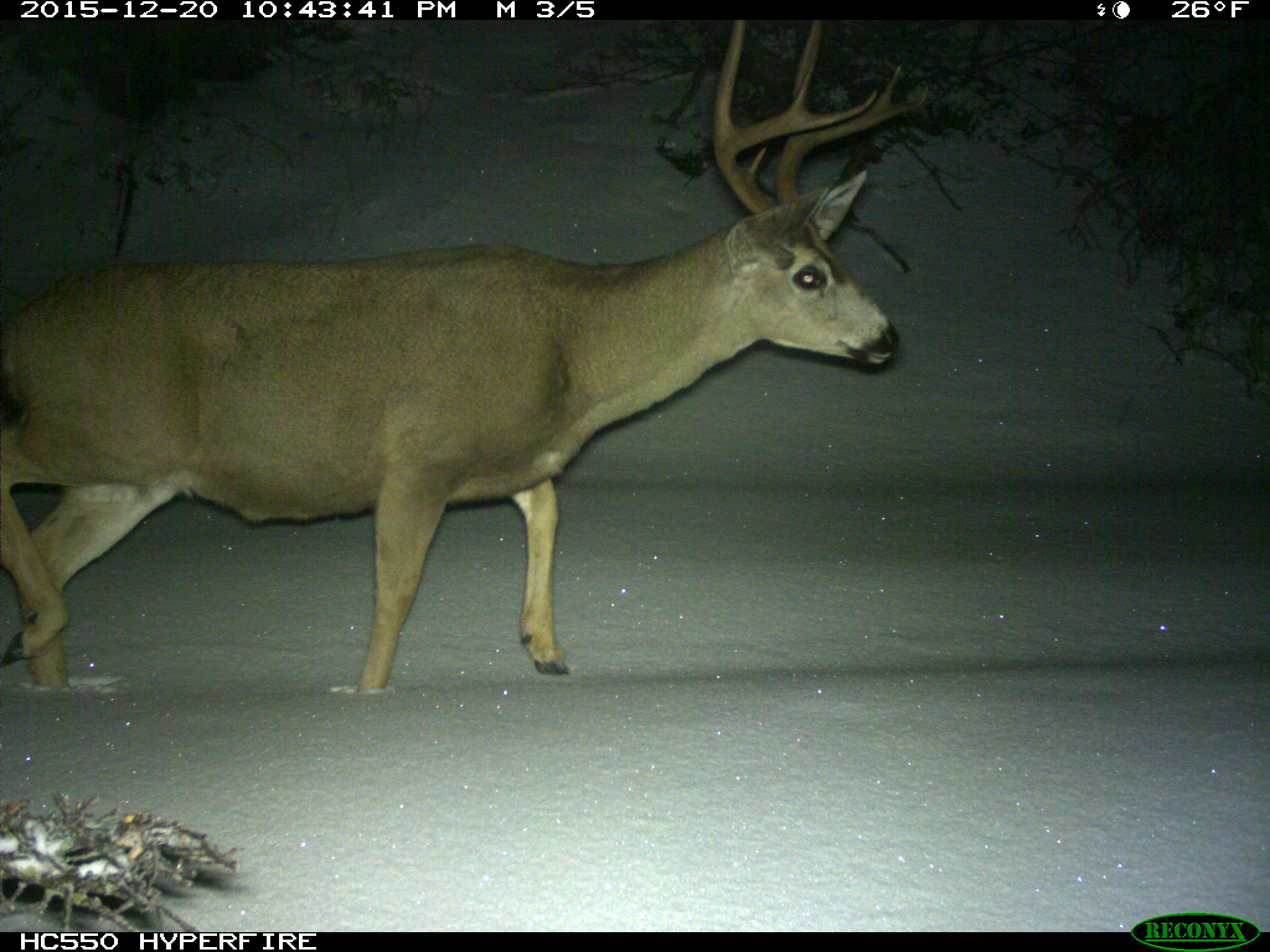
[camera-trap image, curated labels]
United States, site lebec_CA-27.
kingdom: Animalia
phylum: Chordata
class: Mammalia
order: Artiodactyla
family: Cervidae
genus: Odocoileus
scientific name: Odocoileus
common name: deer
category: unidentified deer